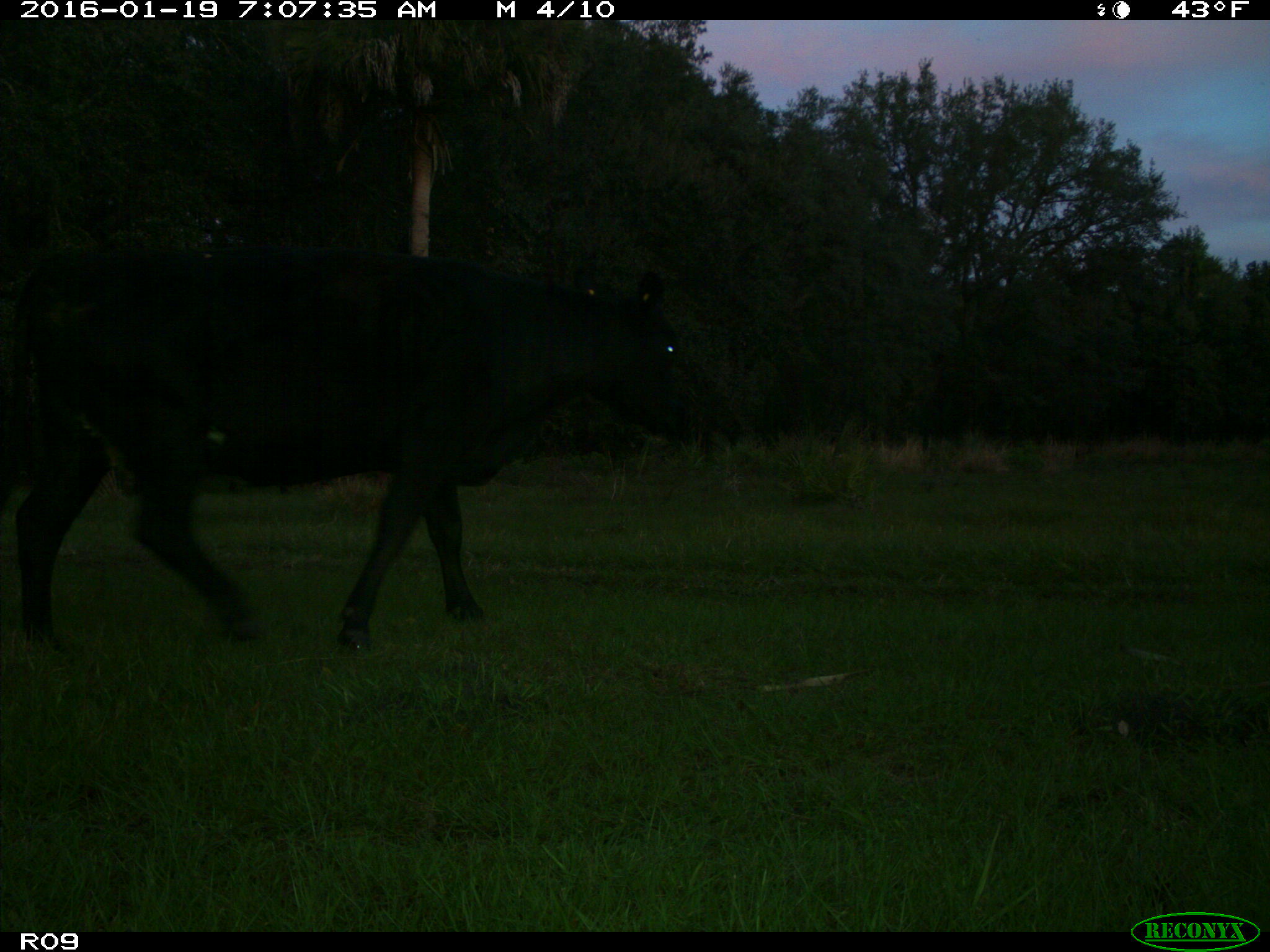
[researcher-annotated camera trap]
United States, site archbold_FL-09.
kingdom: Animalia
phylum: Chordata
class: Mammalia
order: Artiodactyla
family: Bovidae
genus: Bos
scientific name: Bos taurus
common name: domestic cow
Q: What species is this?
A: Bos taurus (domestic cow).